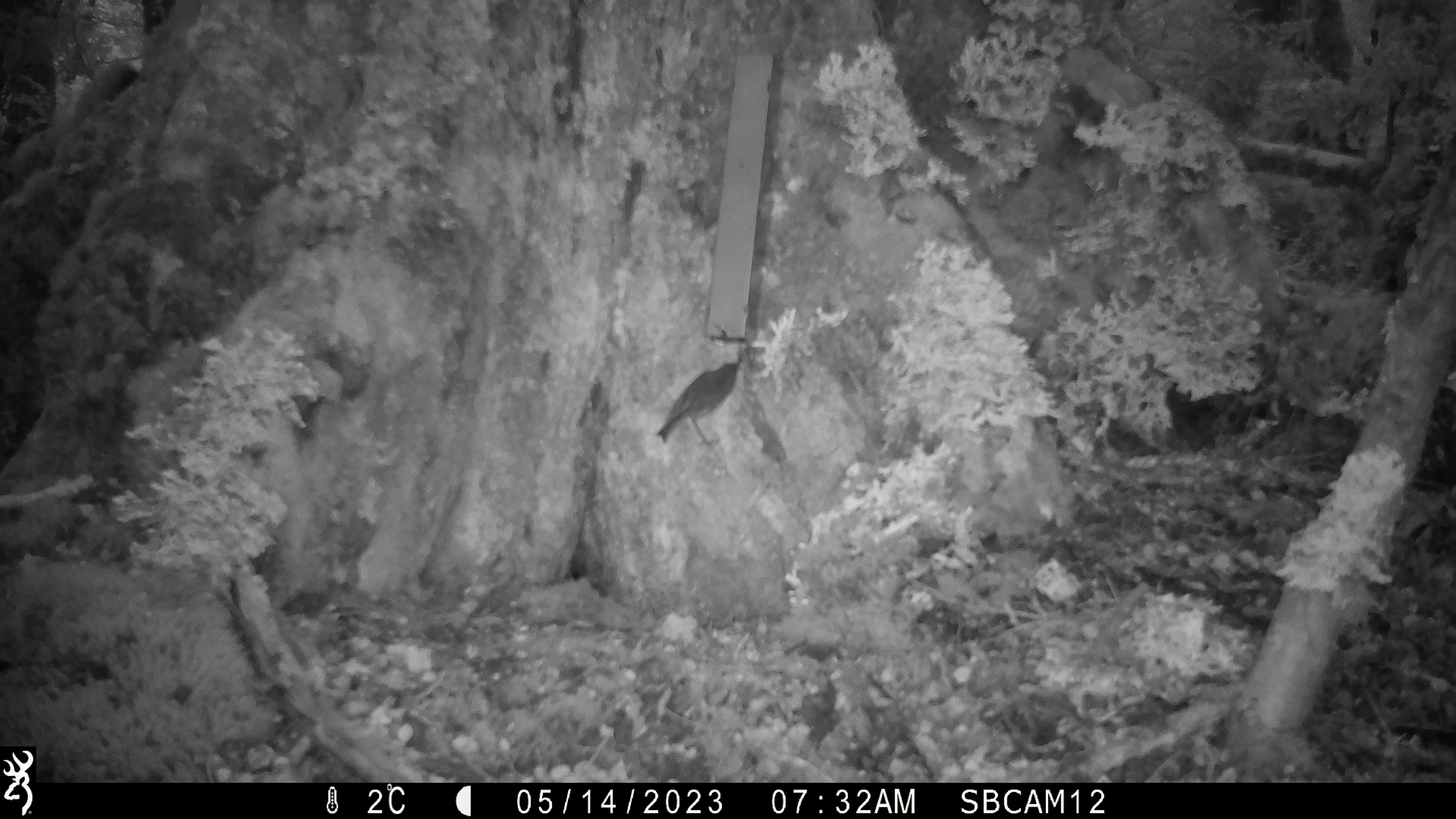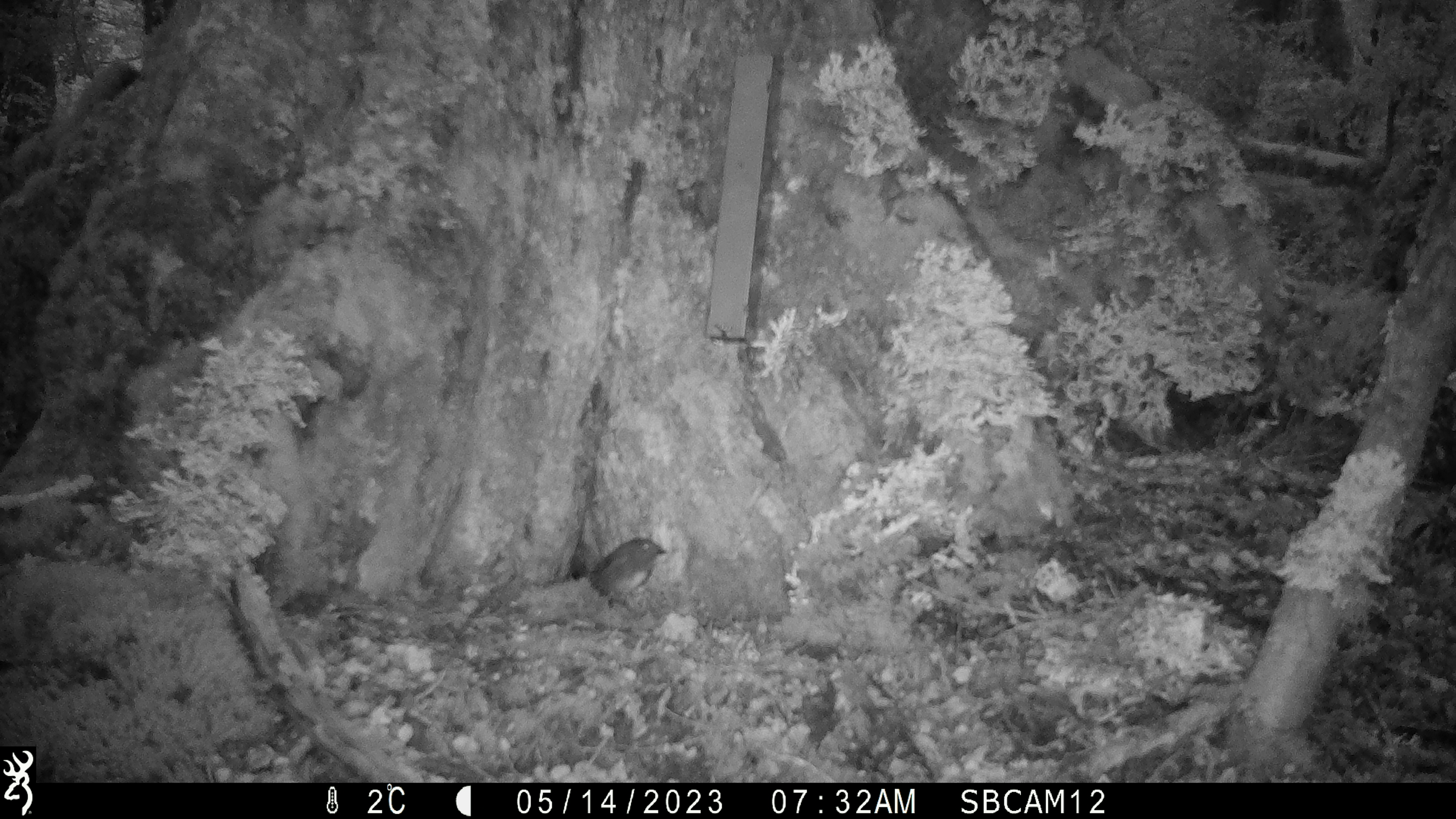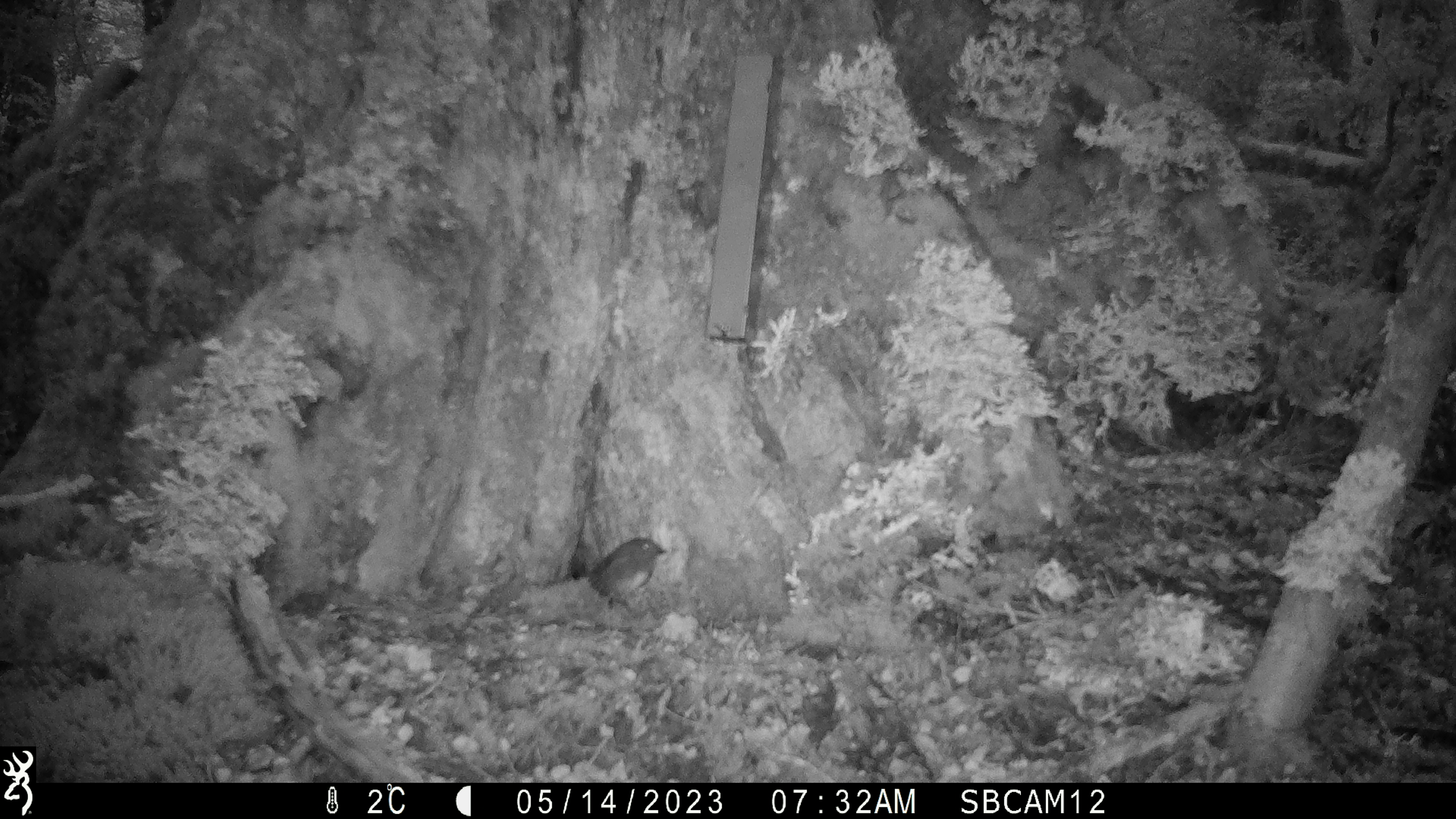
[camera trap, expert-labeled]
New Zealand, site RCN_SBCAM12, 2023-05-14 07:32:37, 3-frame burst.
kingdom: Animalia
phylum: Chordata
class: Aves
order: Passeriformes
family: Petroicidae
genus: Petroica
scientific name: Petroica australis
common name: new zealand robin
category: robin